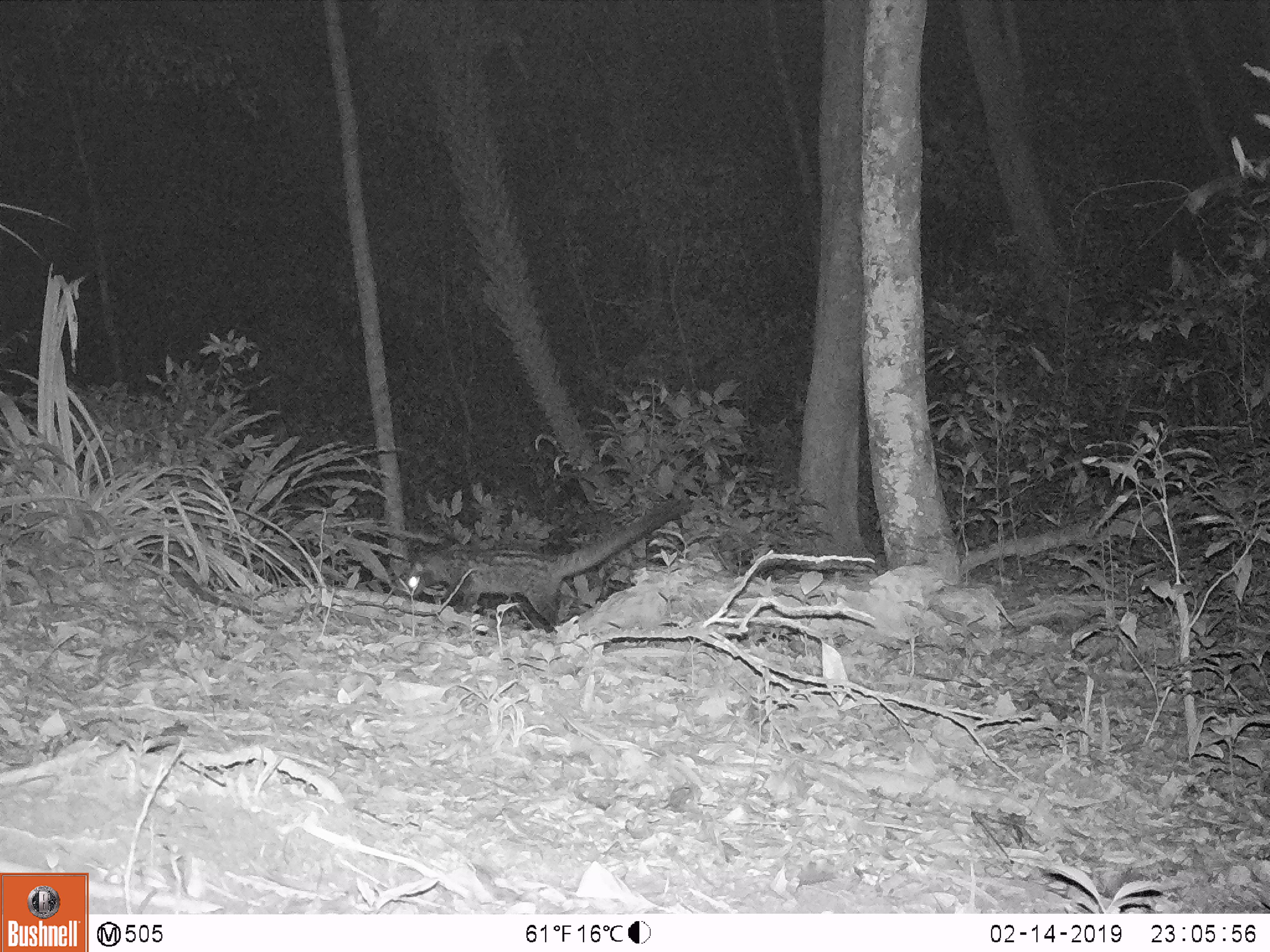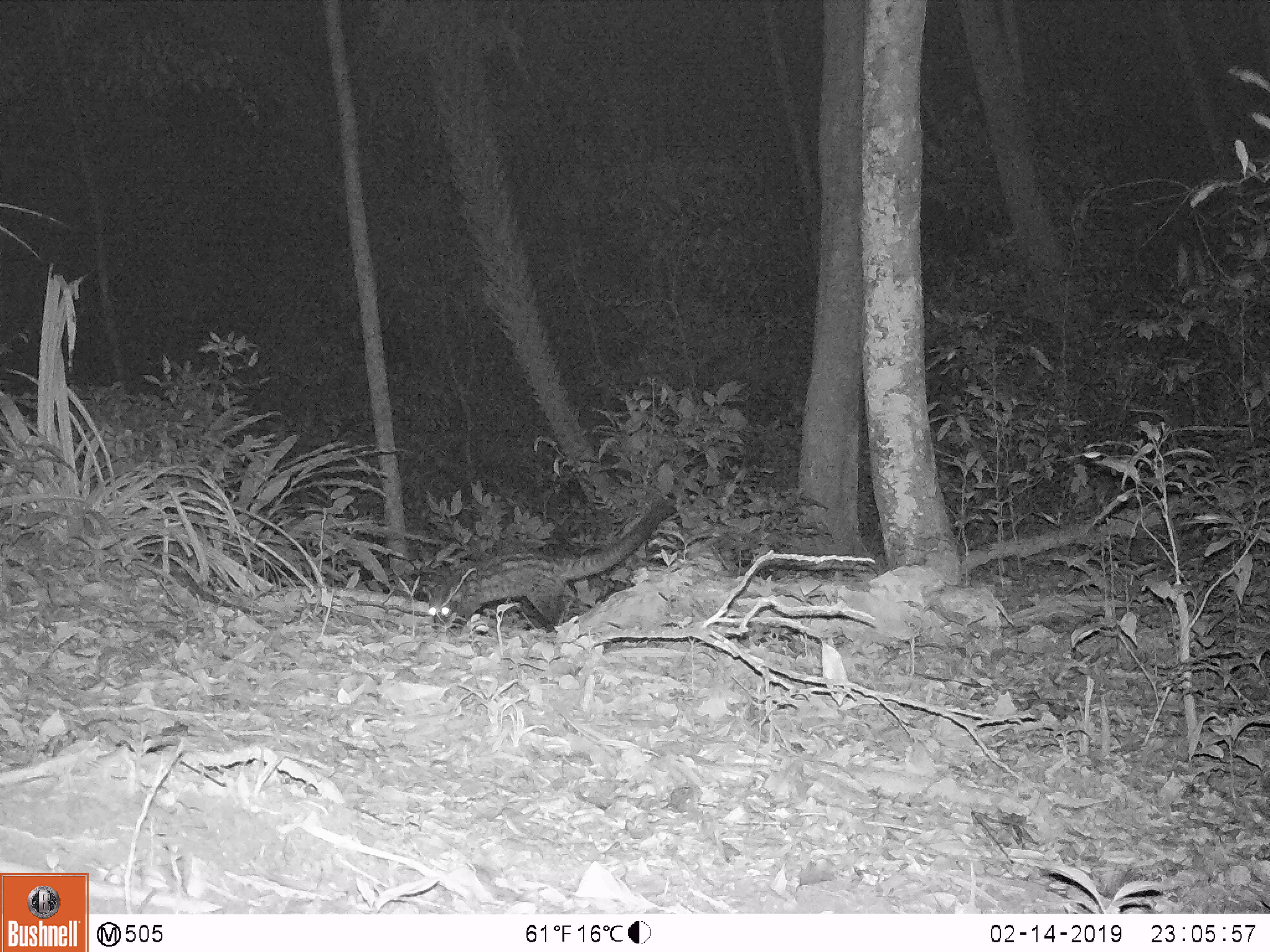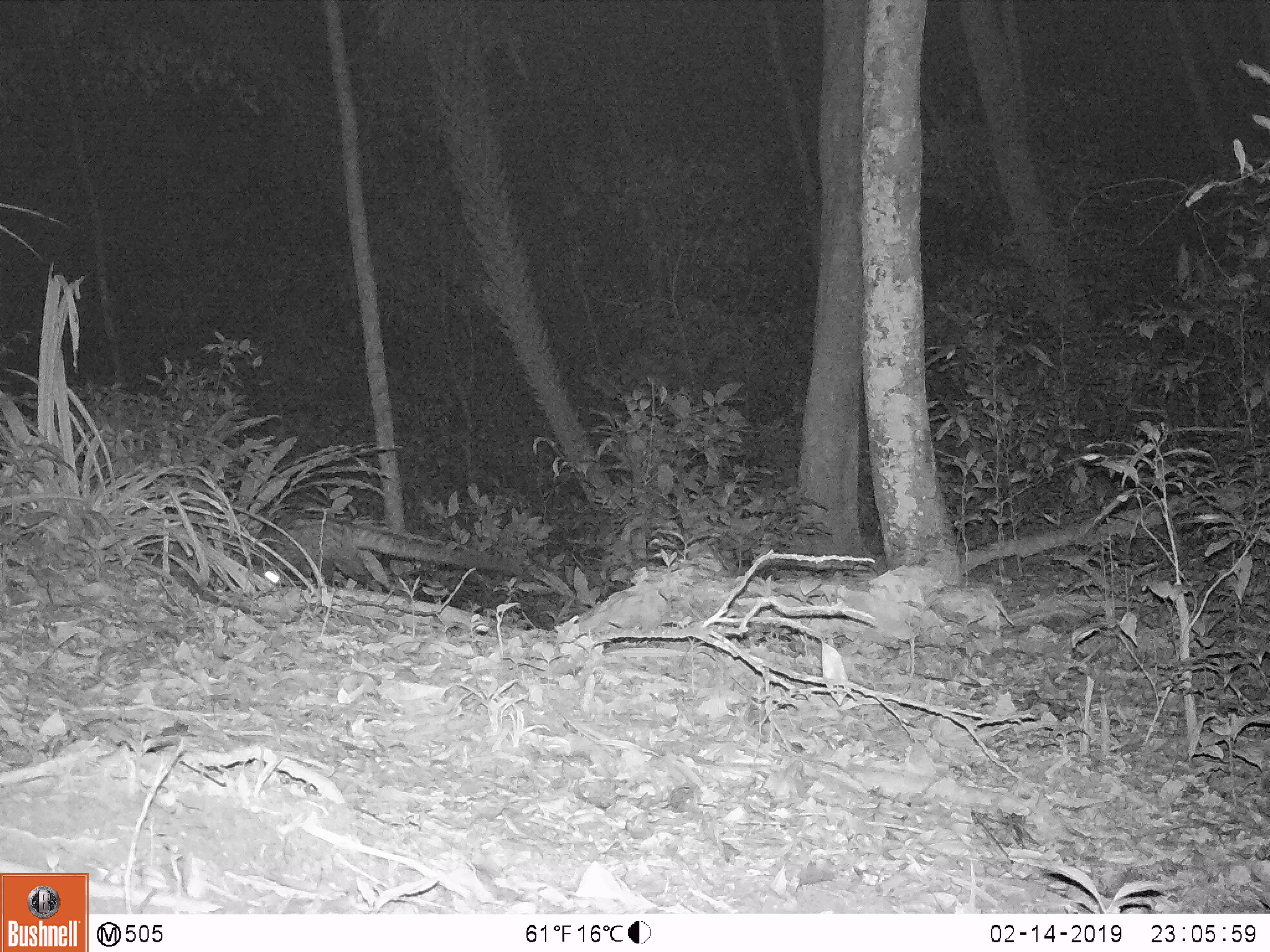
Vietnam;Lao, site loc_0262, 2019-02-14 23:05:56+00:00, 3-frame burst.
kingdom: Animalia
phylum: Chordata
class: Mammalia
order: Carnivora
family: Viverridae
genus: Paradoxurus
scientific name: Paradoxurus hermaphroditus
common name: common palm civet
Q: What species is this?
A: Common palm civet (Paradoxurus hermaphroditus).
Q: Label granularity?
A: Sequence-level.